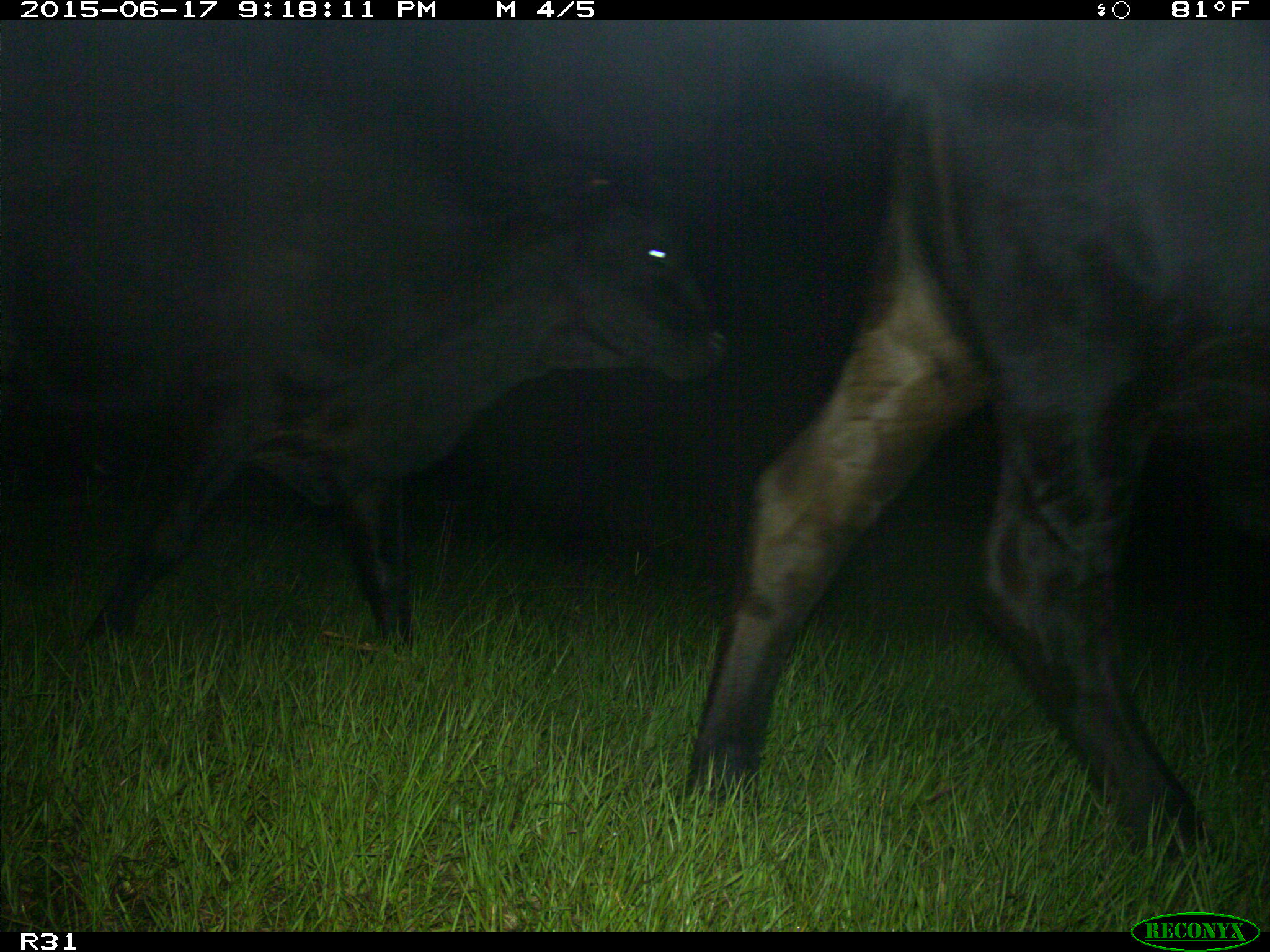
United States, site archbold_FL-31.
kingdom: Animalia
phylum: Chordata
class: Mammalia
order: Artiodactyla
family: Bovidae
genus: Bos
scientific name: Bos taurus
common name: domestic cow